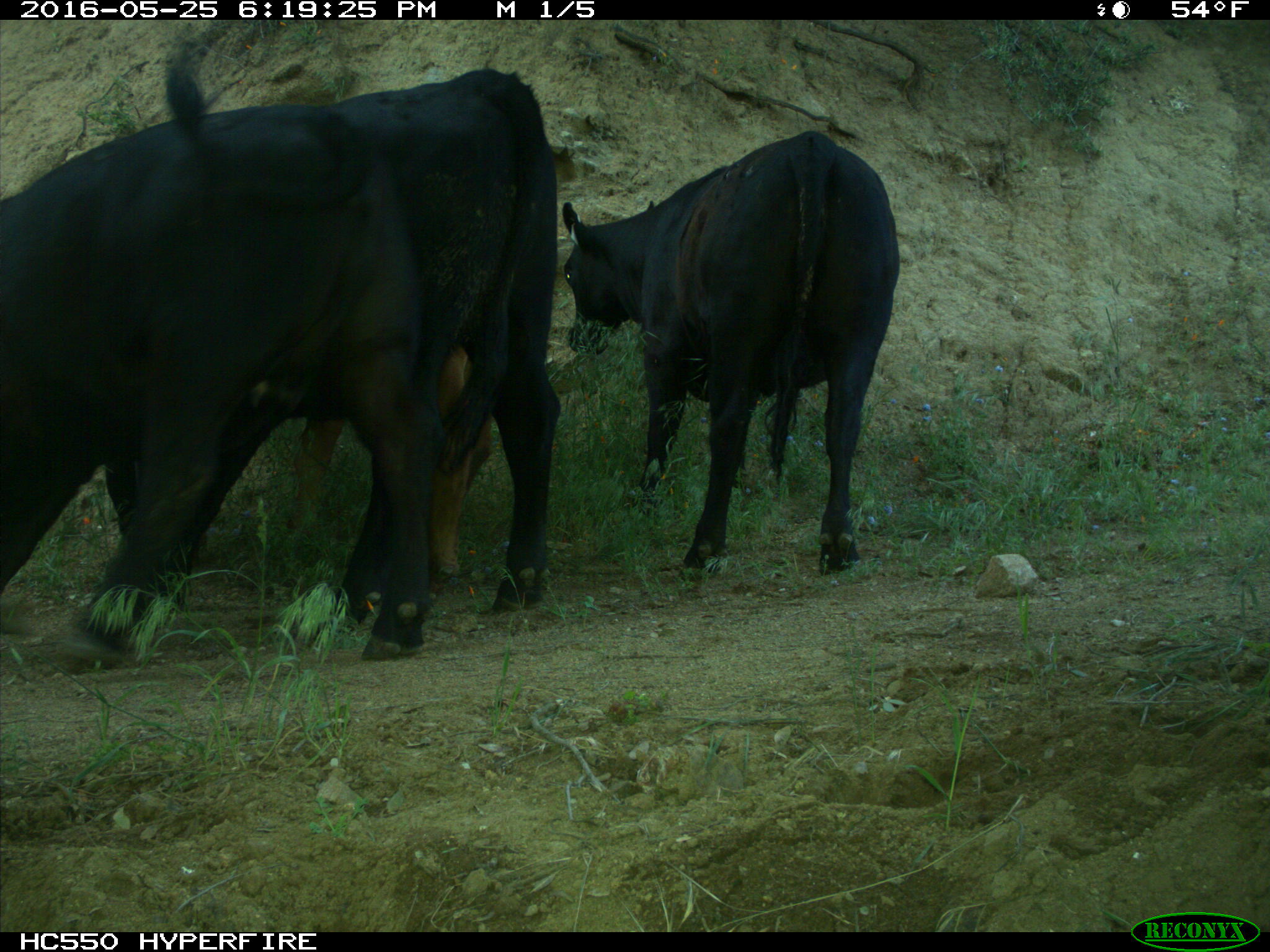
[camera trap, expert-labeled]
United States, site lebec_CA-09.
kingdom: Animalia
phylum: Chordata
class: Mammalia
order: Artiodactyla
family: Bovidae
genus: Bos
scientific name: Bos taurus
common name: domestic cow